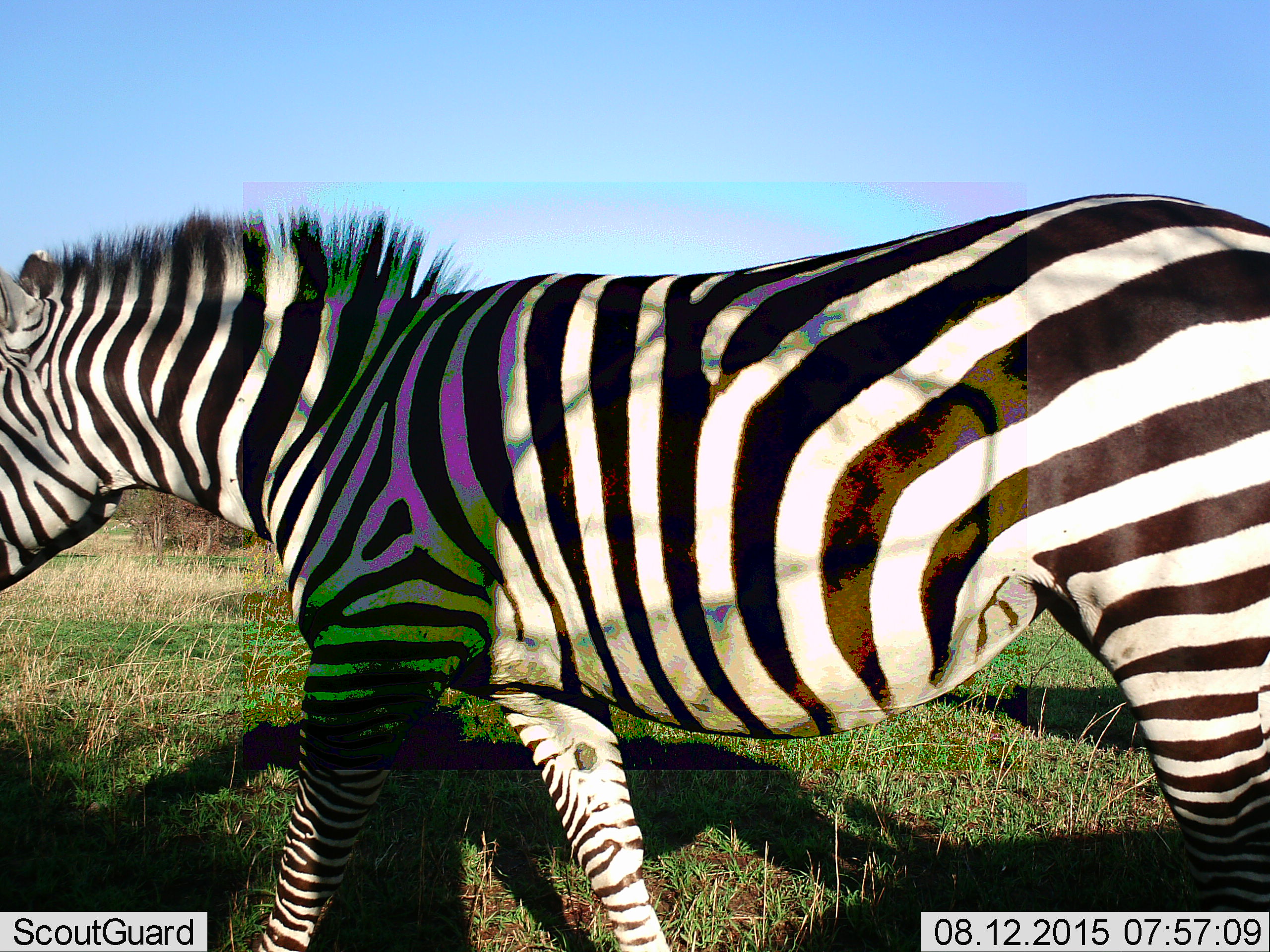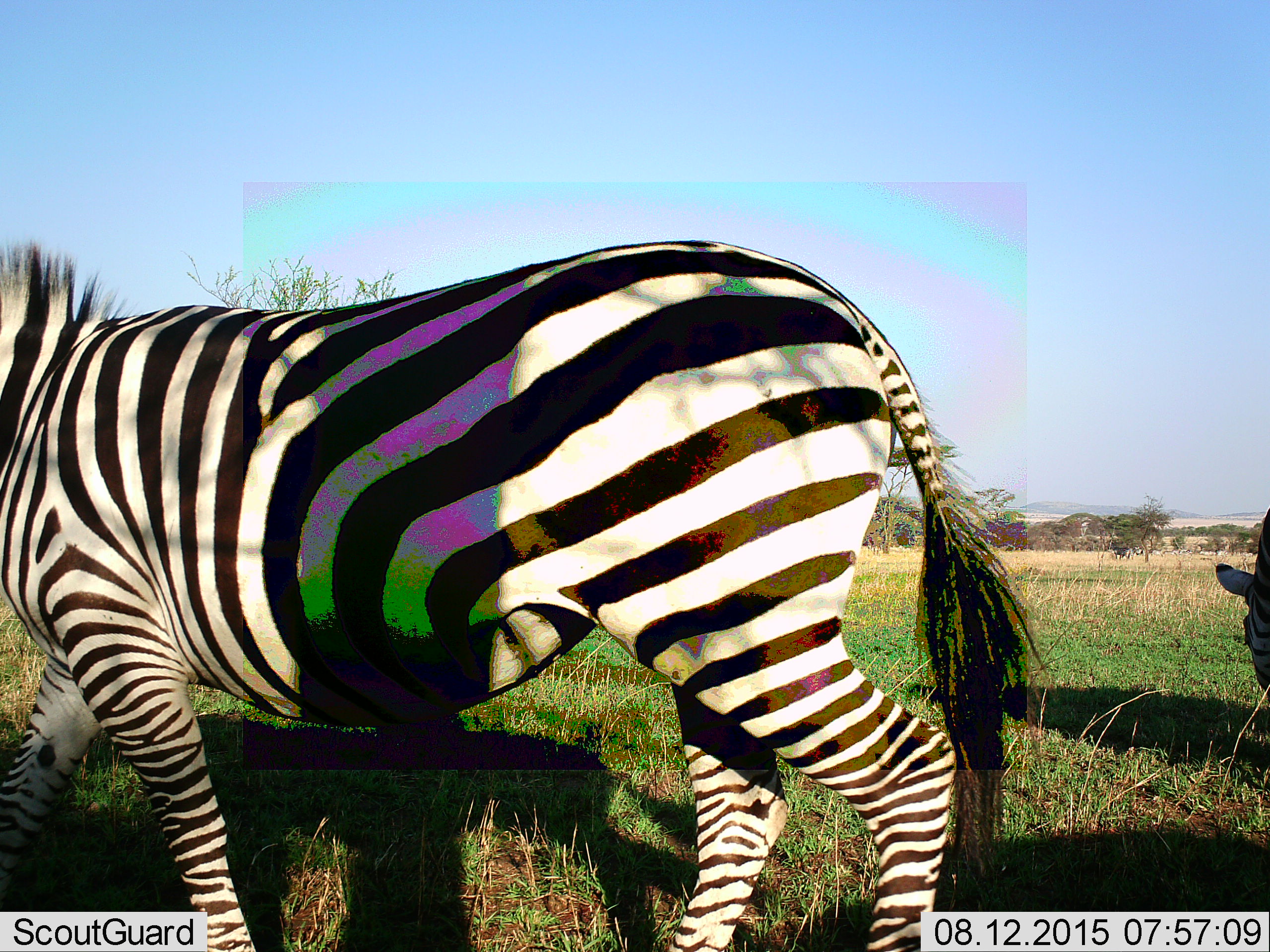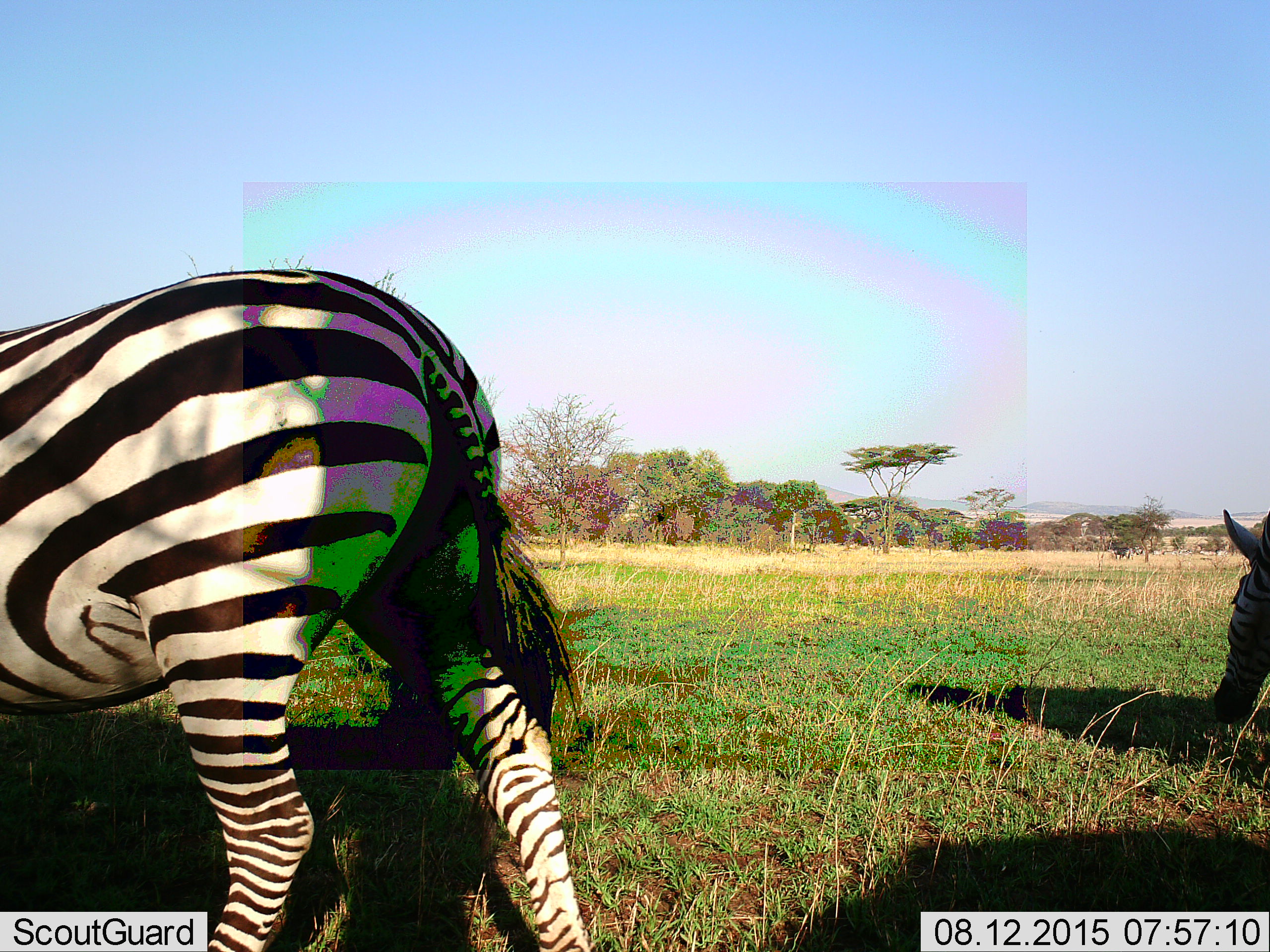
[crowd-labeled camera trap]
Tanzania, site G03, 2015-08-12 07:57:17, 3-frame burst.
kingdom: Animalia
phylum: Chordata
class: Mammalia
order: Perissodactyla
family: Equidae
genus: Equus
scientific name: Equus quagga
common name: plains zebra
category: zebra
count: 2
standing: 22%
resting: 6%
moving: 83%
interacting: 0%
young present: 0%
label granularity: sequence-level